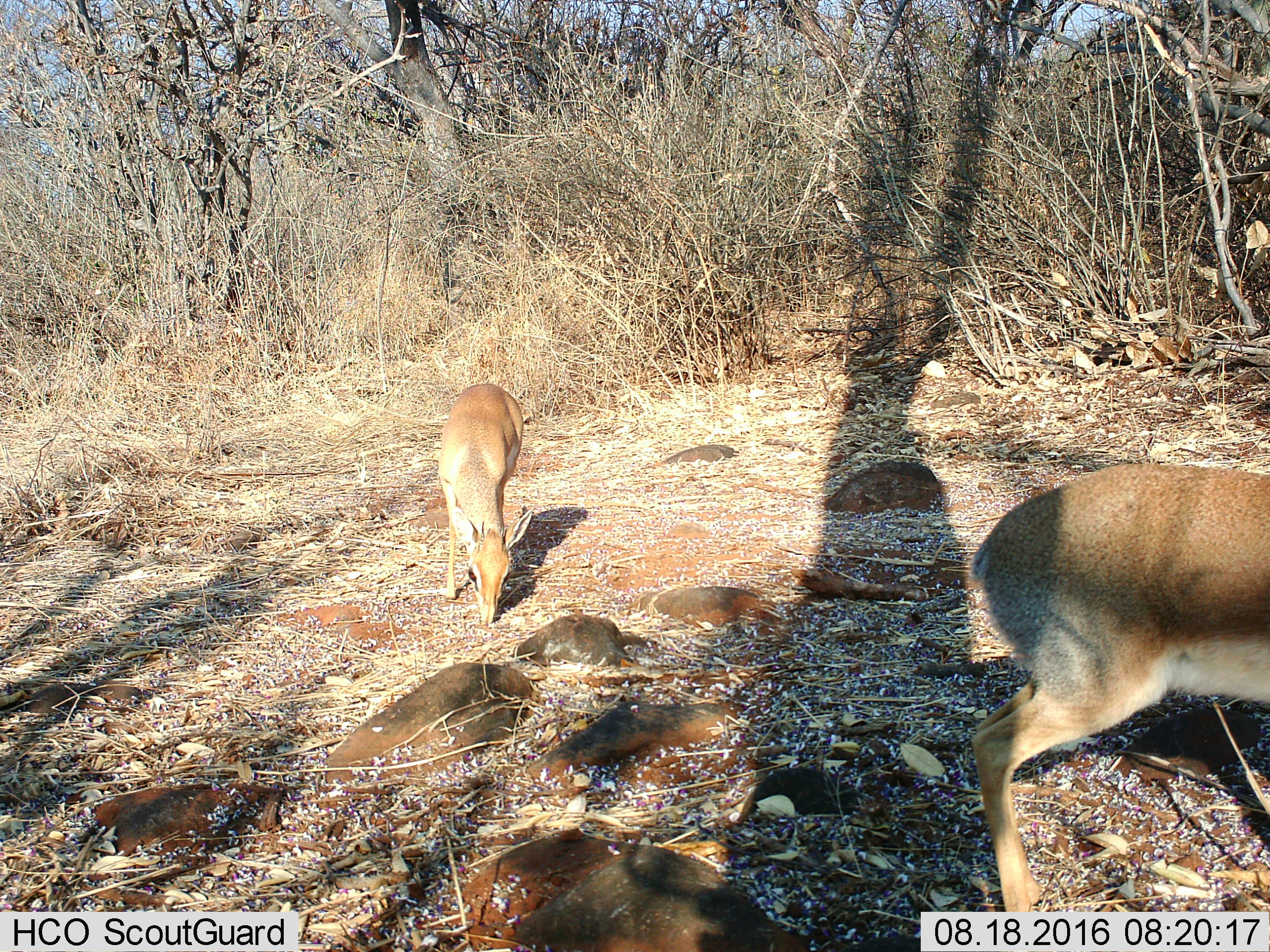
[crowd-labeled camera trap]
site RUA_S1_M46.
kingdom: Animalia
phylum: Chordata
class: Mammalia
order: Artiodactyla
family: Bovidae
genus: Madoqua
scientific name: Madoqua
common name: dik-dik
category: dikdik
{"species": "dikdik (dik-dik) (Madoqua)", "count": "2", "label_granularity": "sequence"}